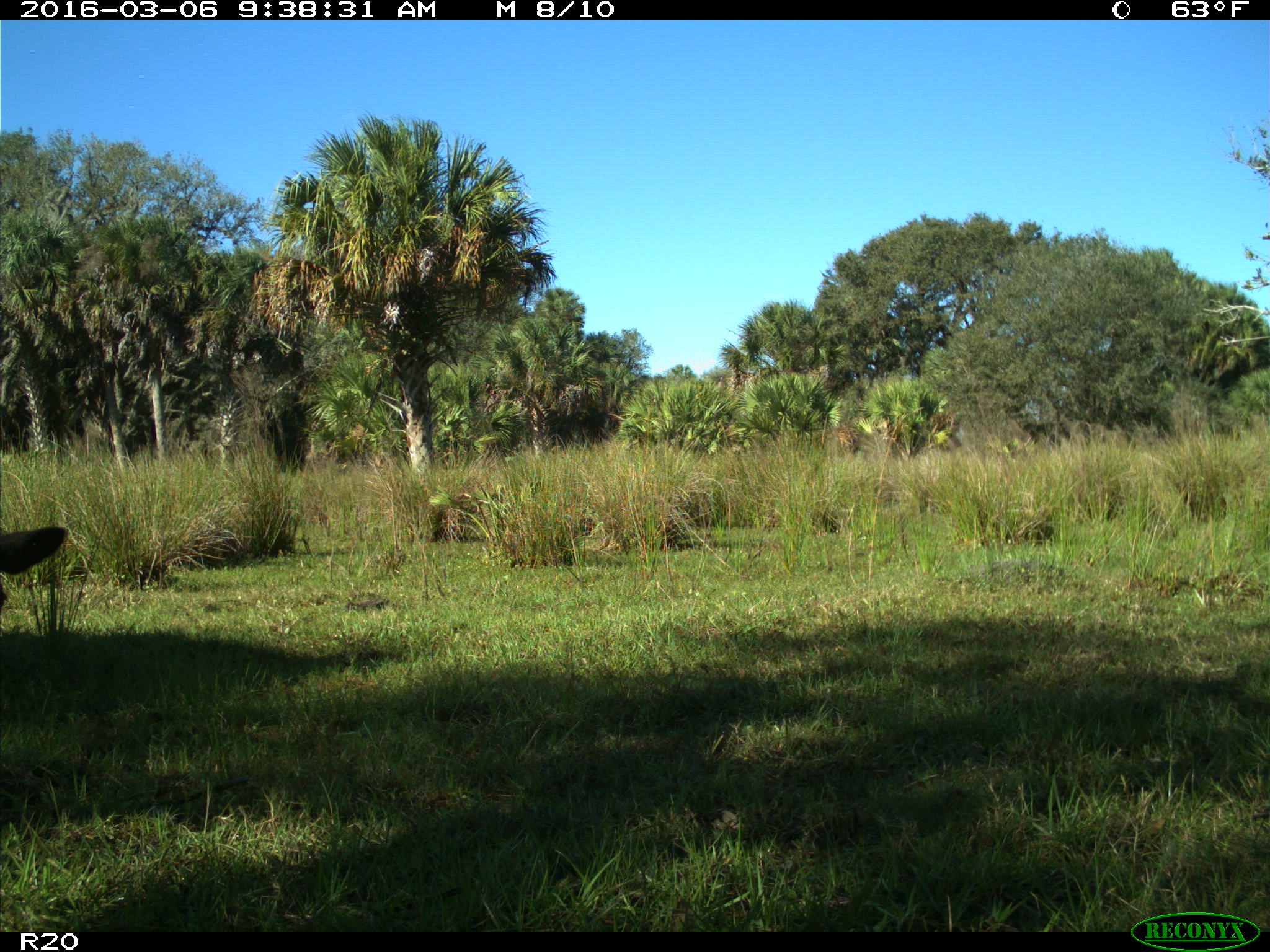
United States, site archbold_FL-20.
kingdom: Animalia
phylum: Chordata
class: Mammalia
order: Artiodactyla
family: Bovidae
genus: Bos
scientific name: Bos taurus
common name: domestic cow